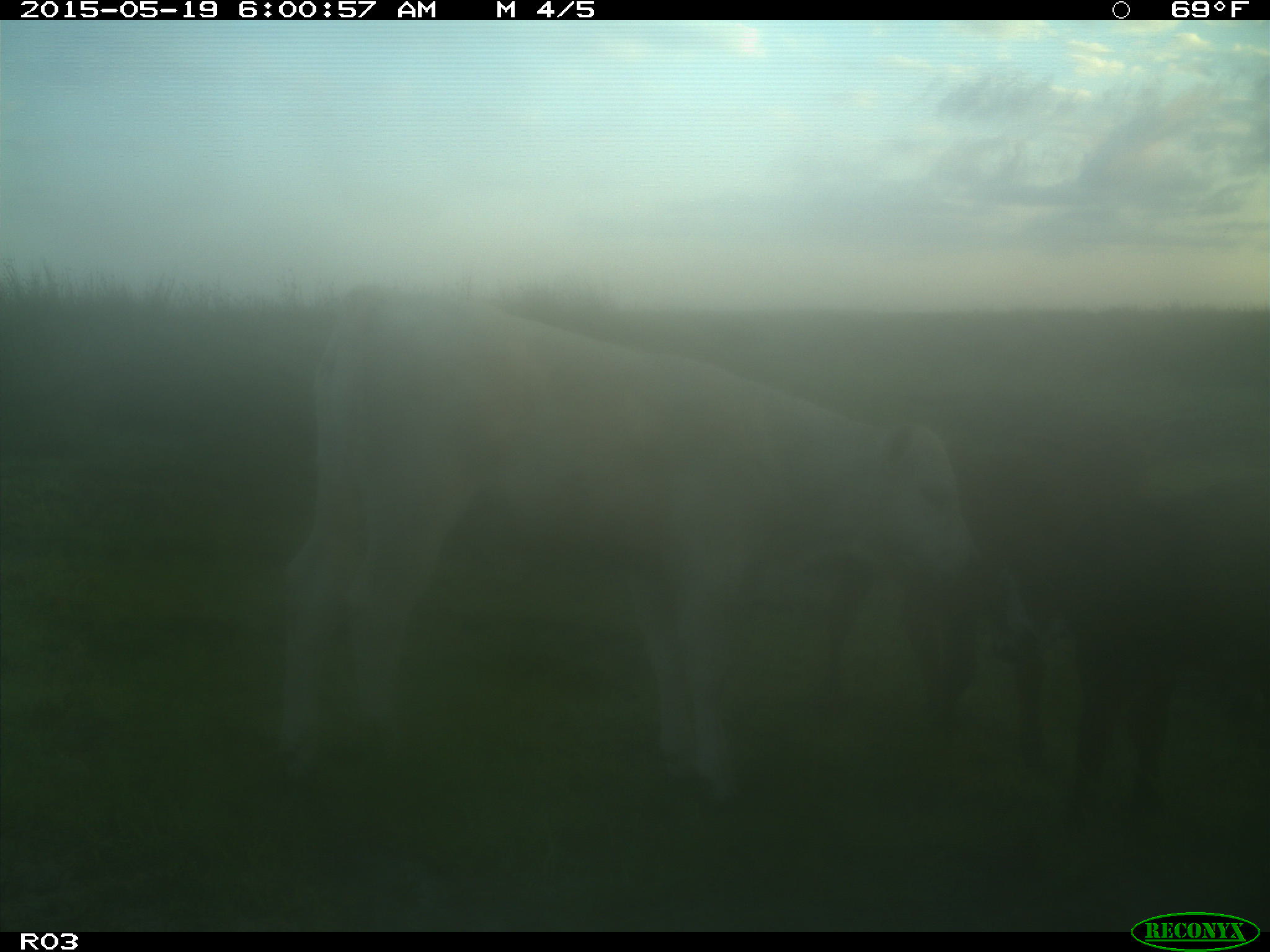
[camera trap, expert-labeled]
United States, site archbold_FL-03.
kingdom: Animalia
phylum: Chordata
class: Mammalia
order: Artiodactyla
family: Bovidae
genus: Bos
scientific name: Bos taurus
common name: domestic cow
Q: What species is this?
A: Bos taurus (domestic cow).